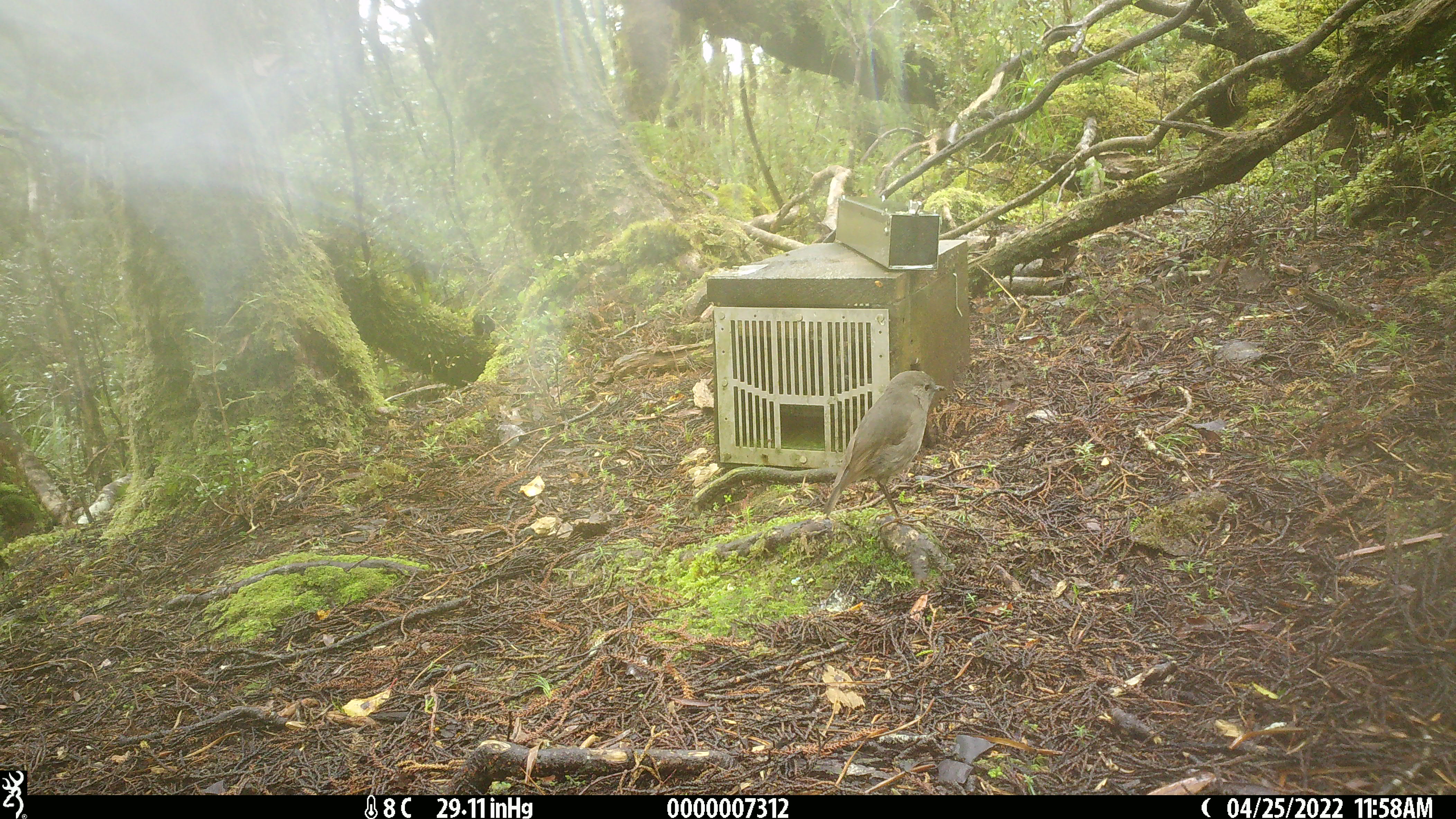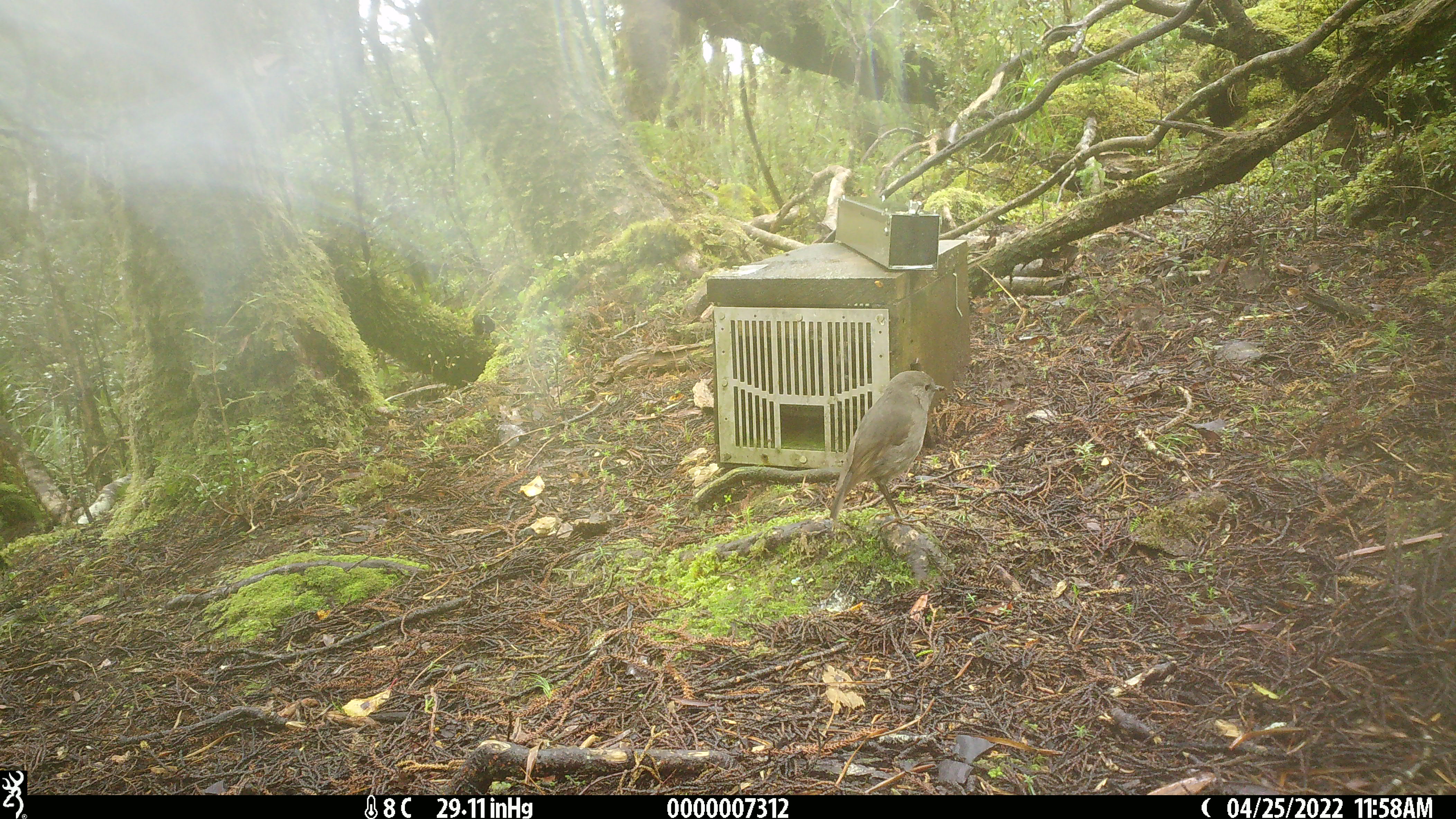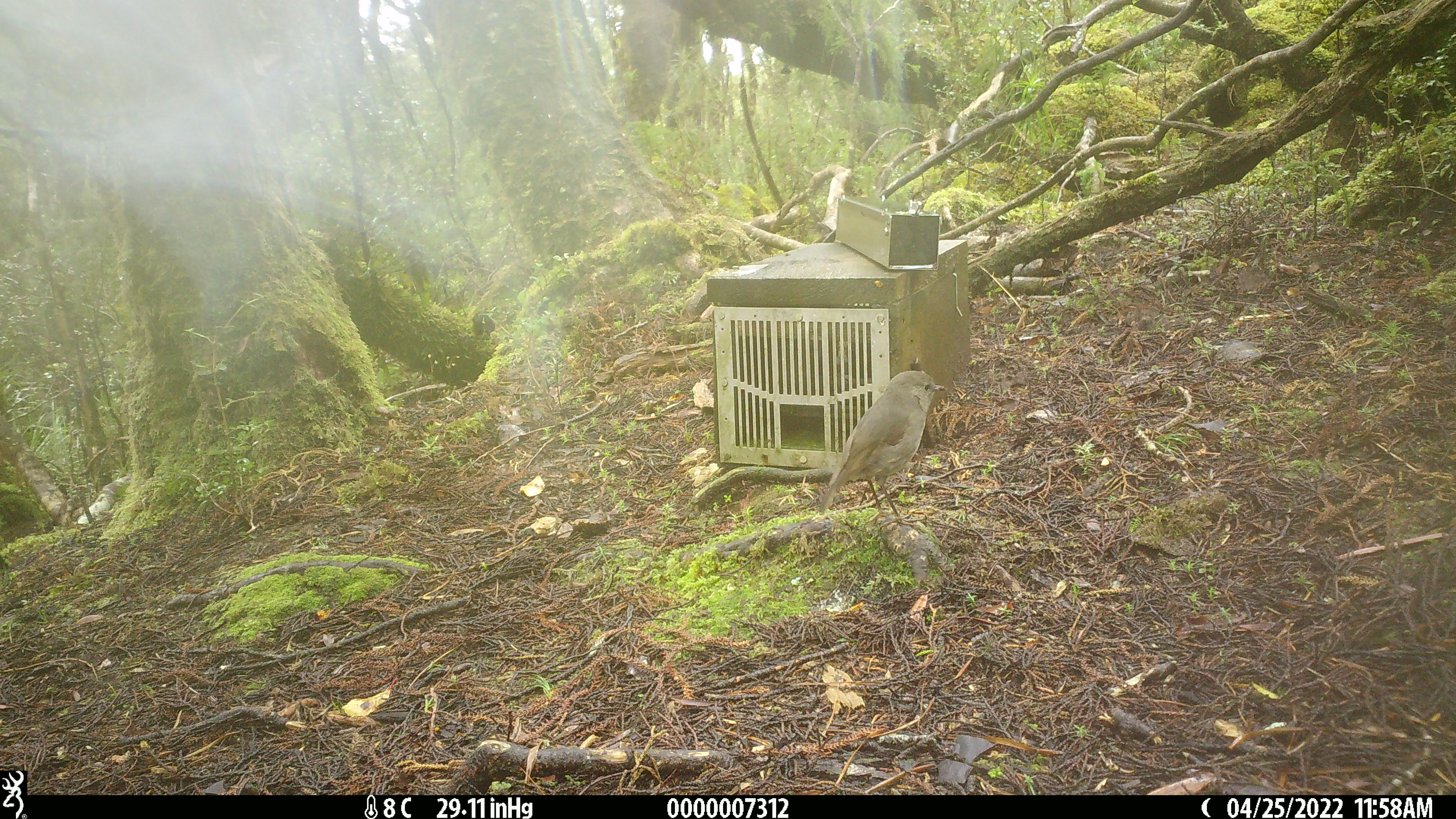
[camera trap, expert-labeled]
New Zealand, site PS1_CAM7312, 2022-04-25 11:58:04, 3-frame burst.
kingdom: Animalia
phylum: Chordata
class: Aves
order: Passeriformes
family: Petroicidae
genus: Petroica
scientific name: Petroica australis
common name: new zealand robin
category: robin